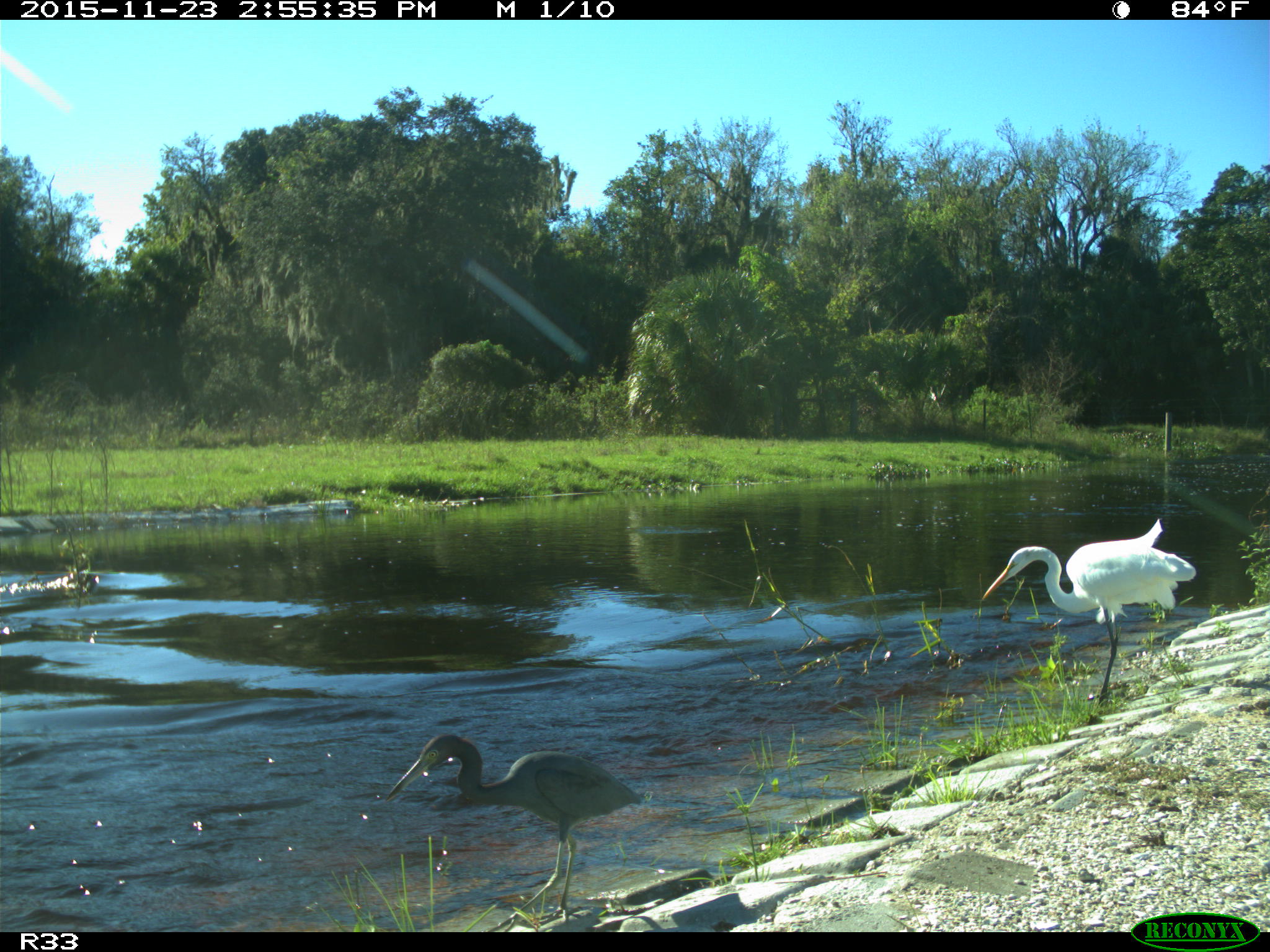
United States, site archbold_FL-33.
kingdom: Animalia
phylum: Chordata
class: Aves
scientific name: Aves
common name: birds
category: unidentified bird